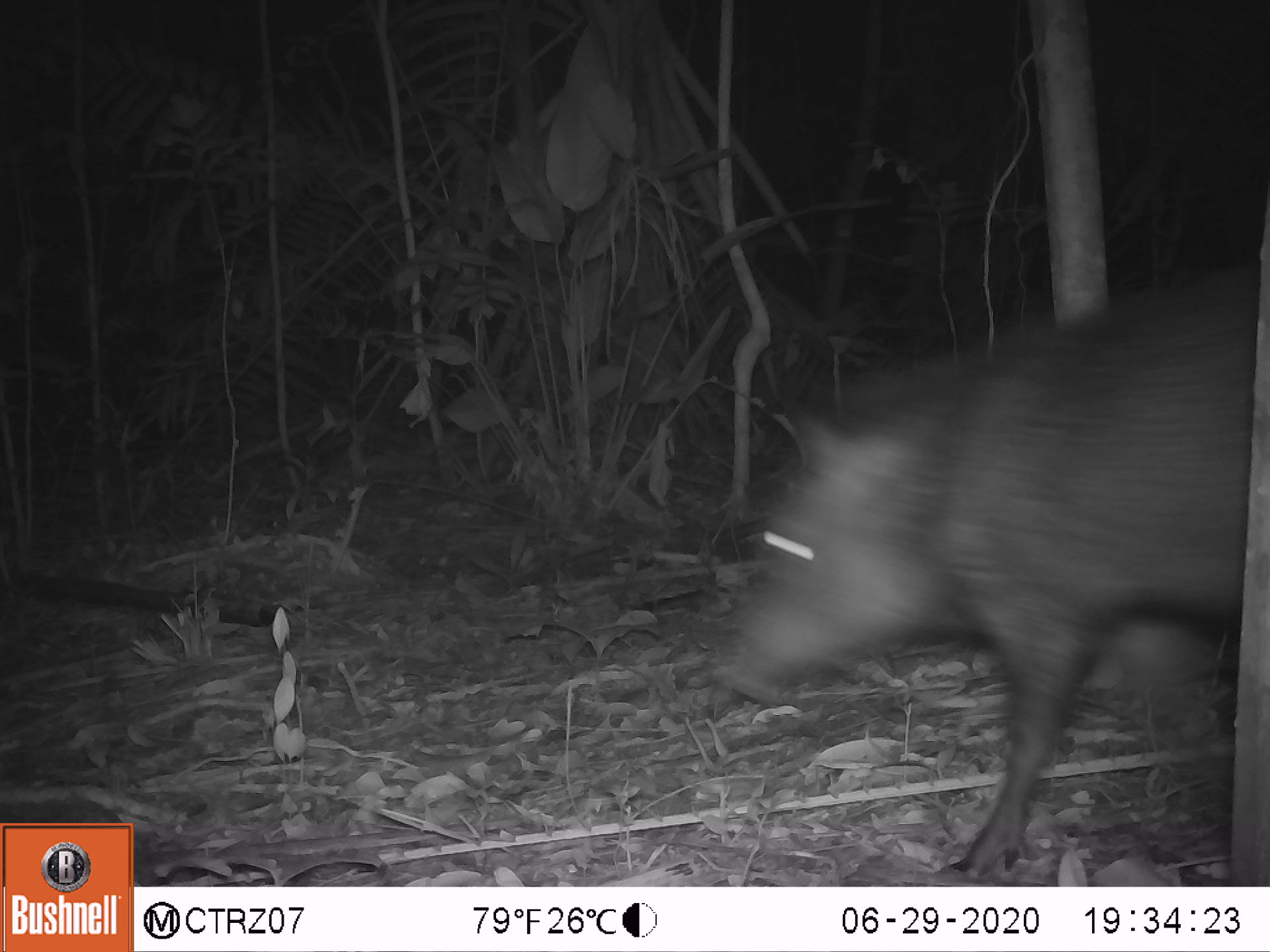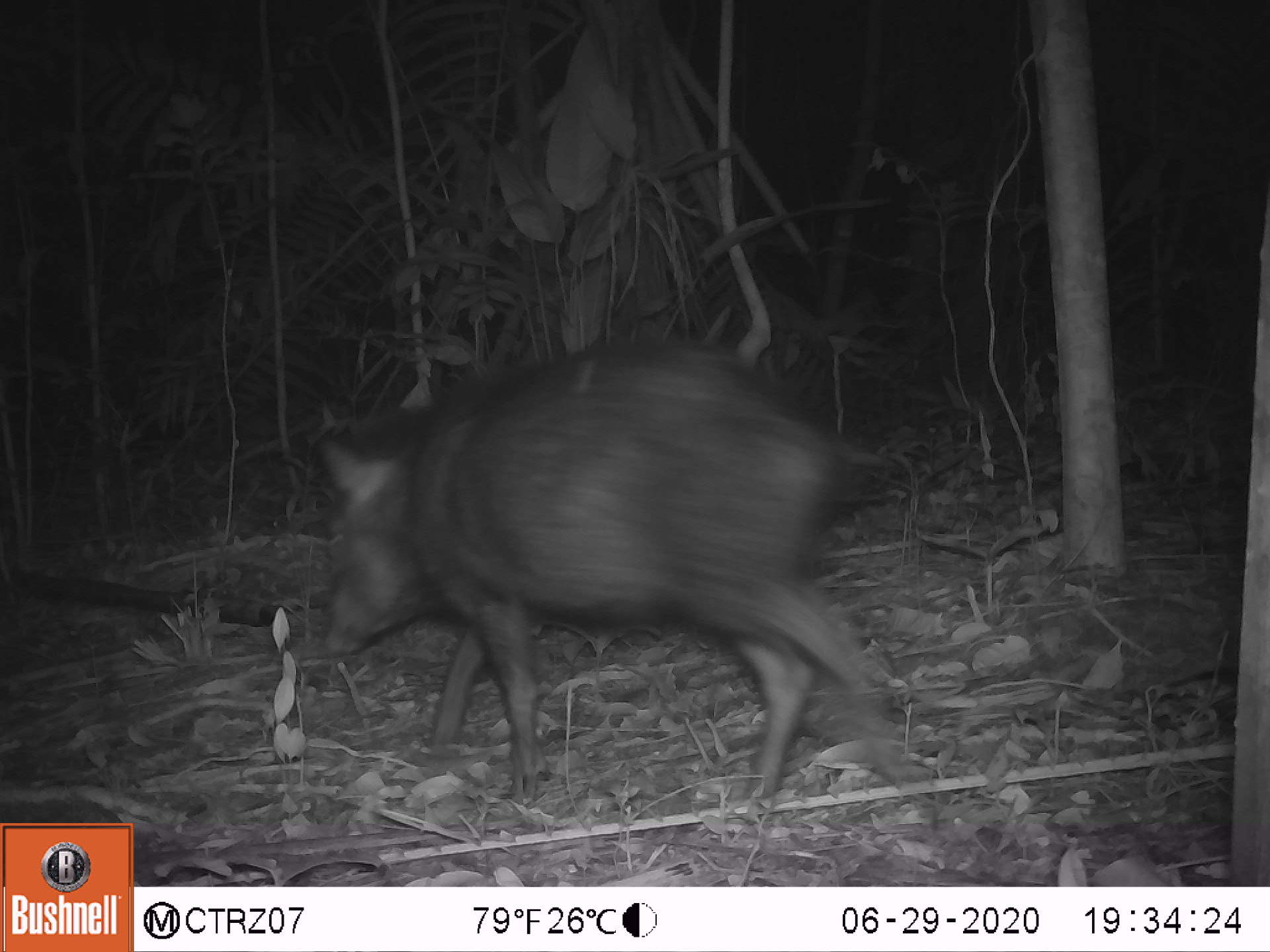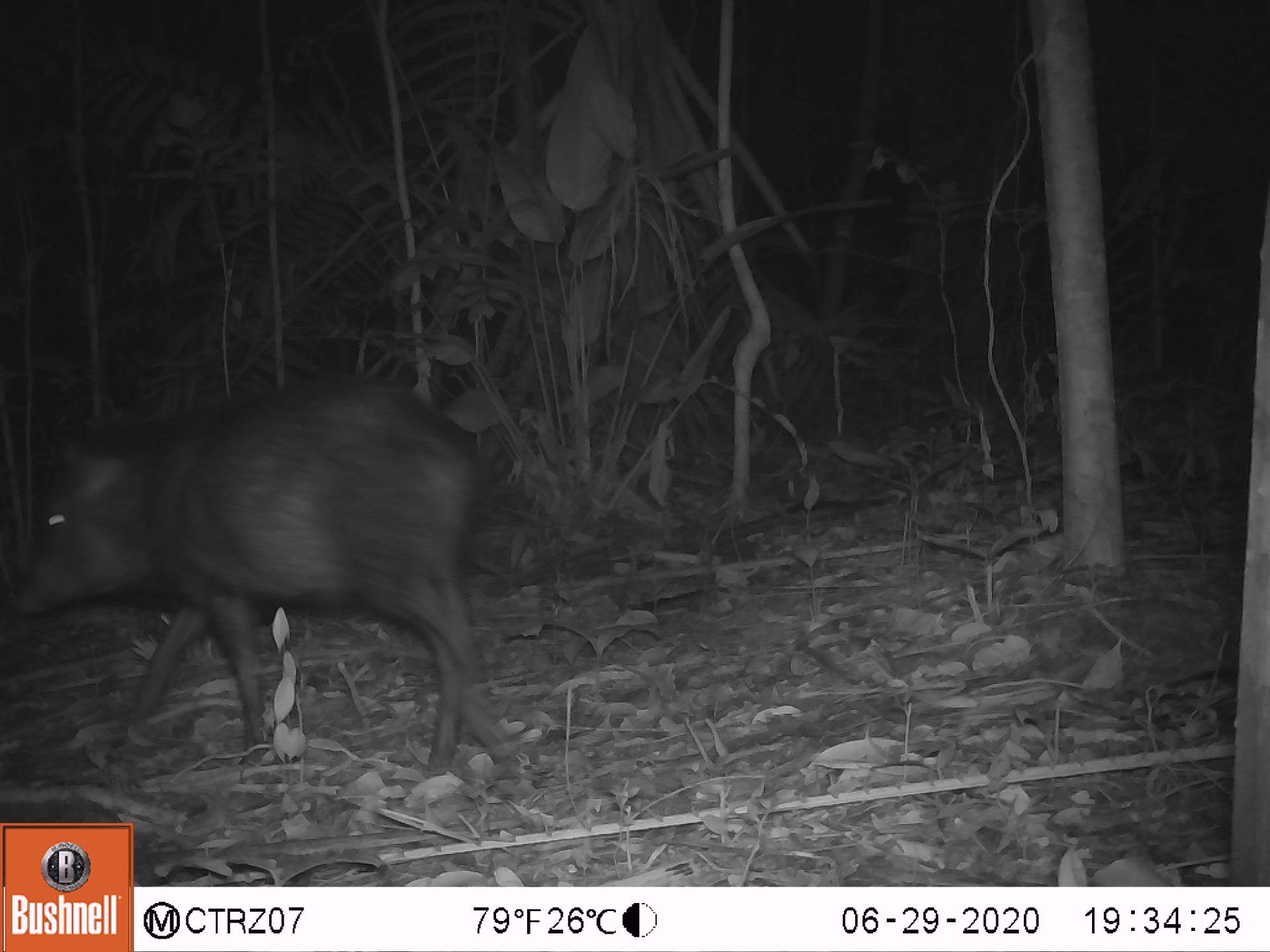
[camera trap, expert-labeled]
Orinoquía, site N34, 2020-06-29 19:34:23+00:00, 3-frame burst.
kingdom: Animalia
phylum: Chordata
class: Mammalia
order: Artiodactyla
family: Tayassuidae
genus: Pecari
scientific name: Pecari tajacu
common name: collared peccary